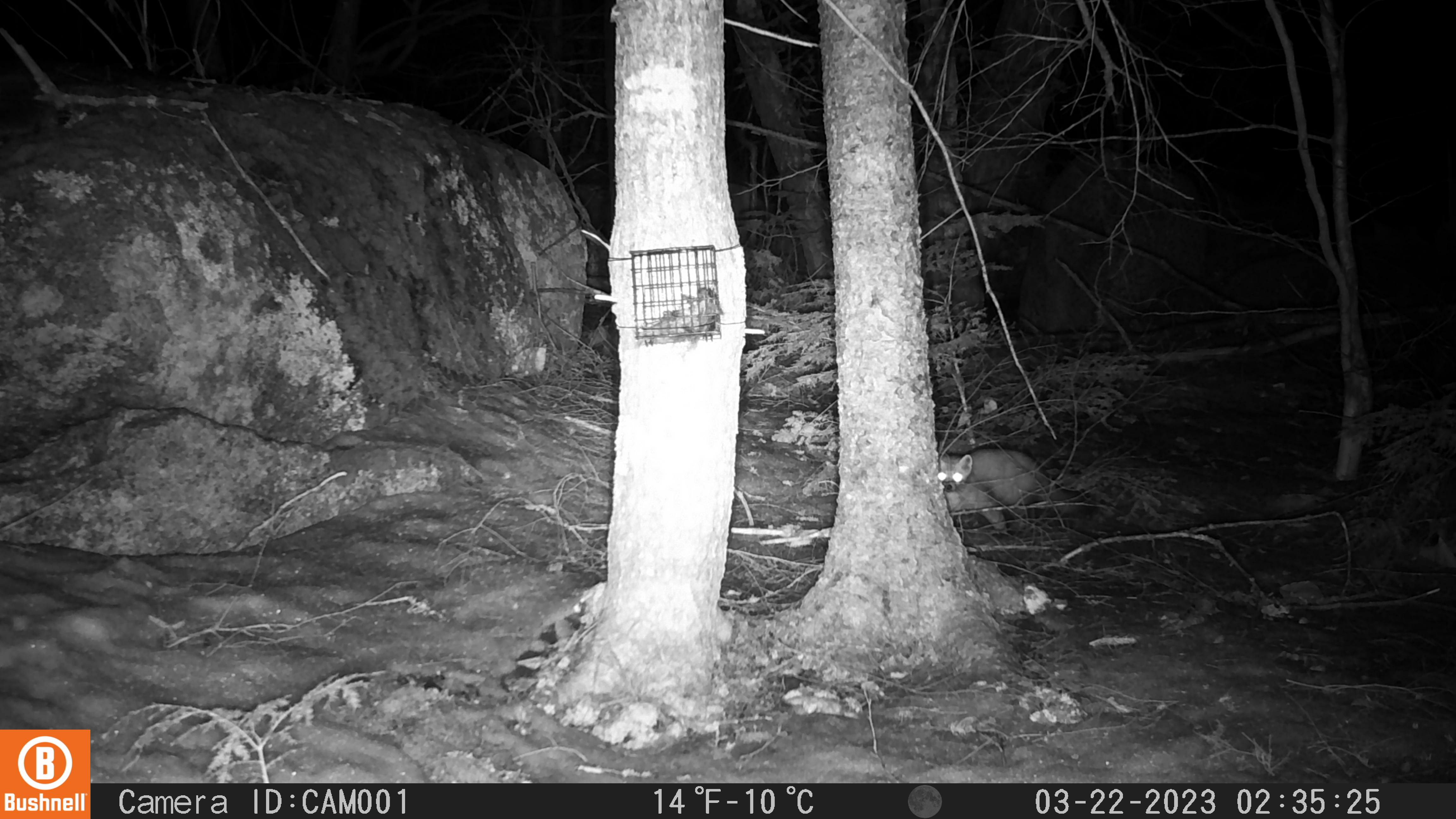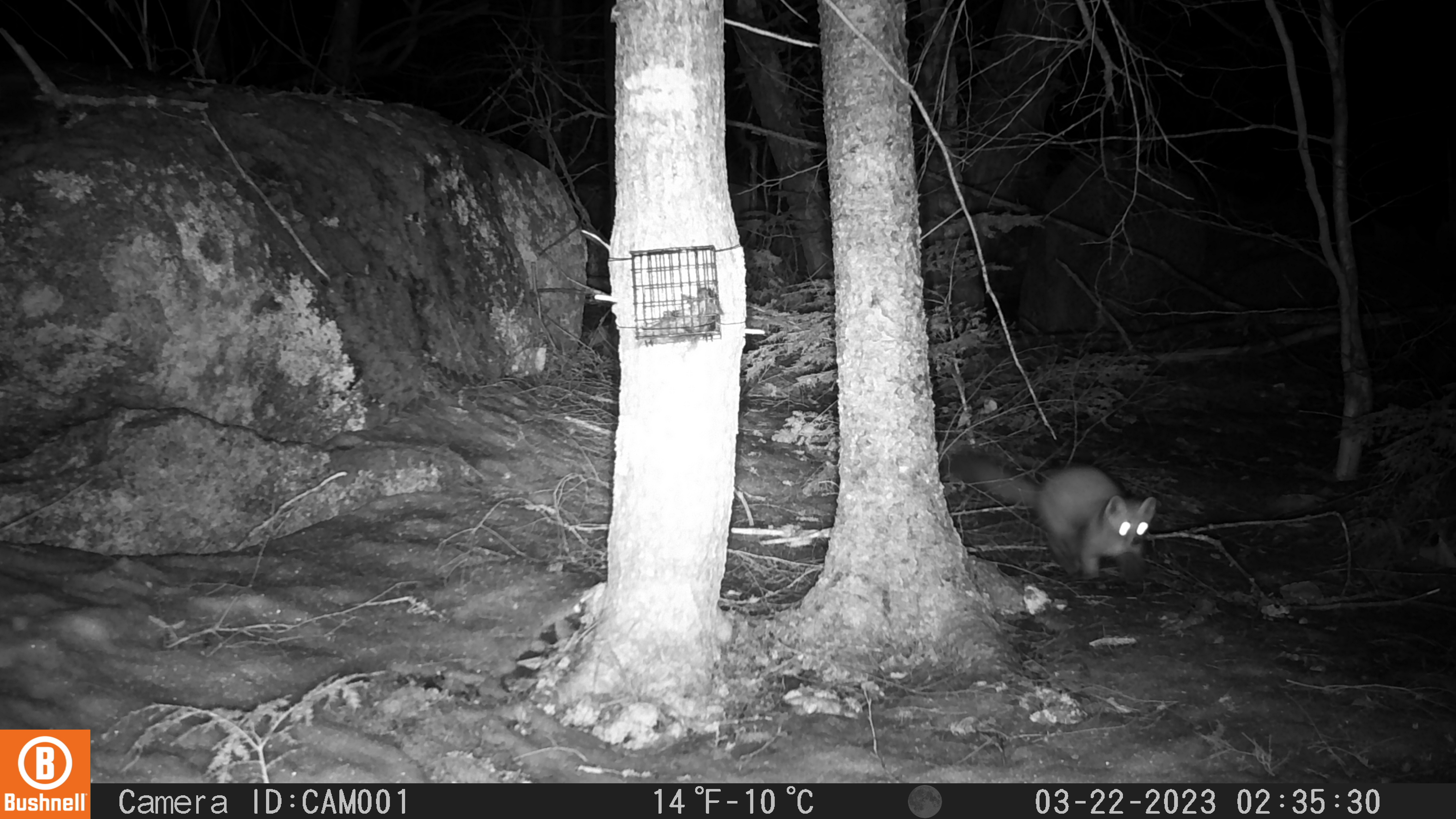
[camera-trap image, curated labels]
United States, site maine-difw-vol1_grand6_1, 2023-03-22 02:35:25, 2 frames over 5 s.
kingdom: Animalia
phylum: Chordata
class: Mammalia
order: Carnivora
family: Mustelidae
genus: Martes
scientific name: Martes americana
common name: american marten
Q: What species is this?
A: American marten (Martes americana).